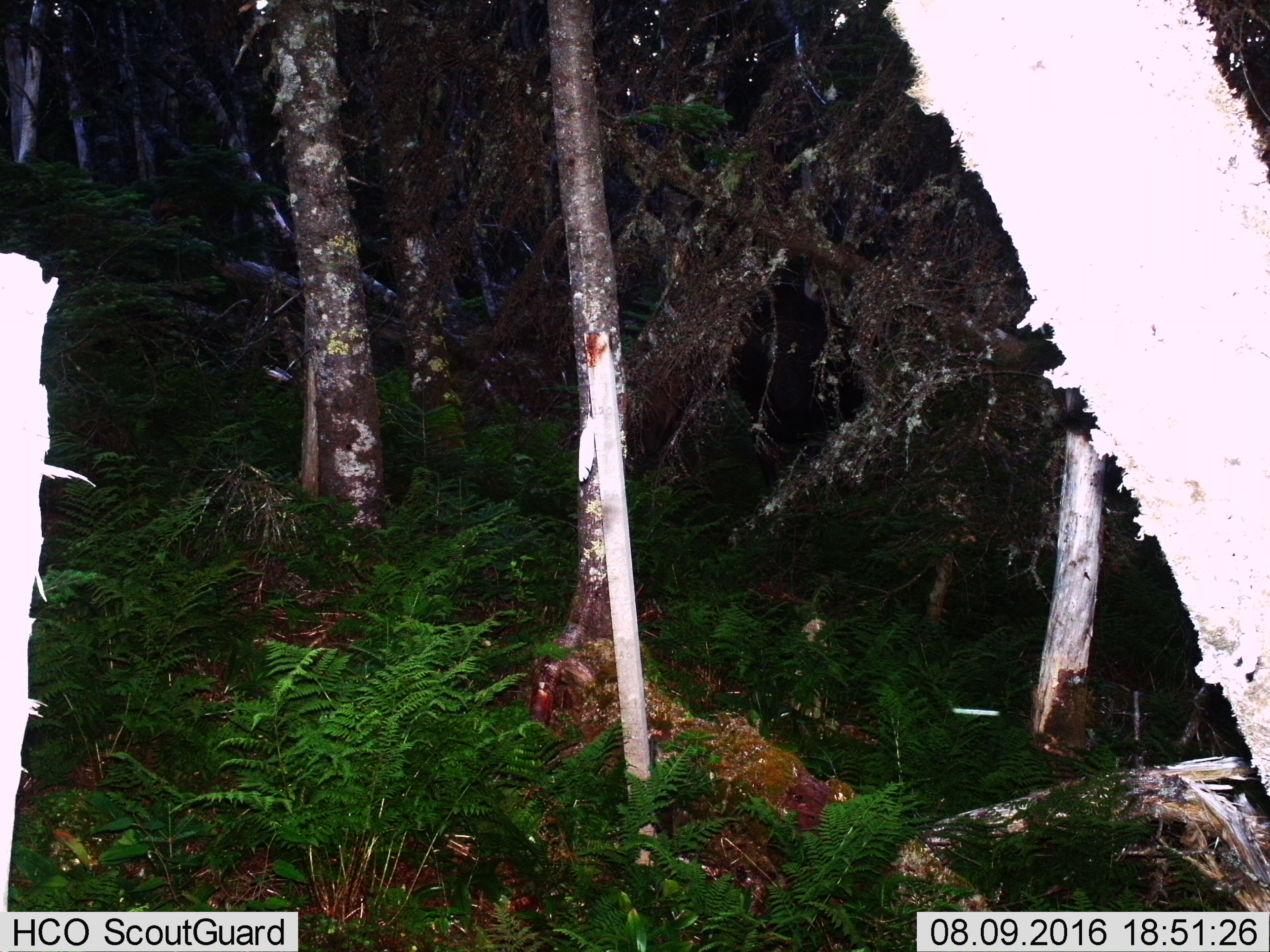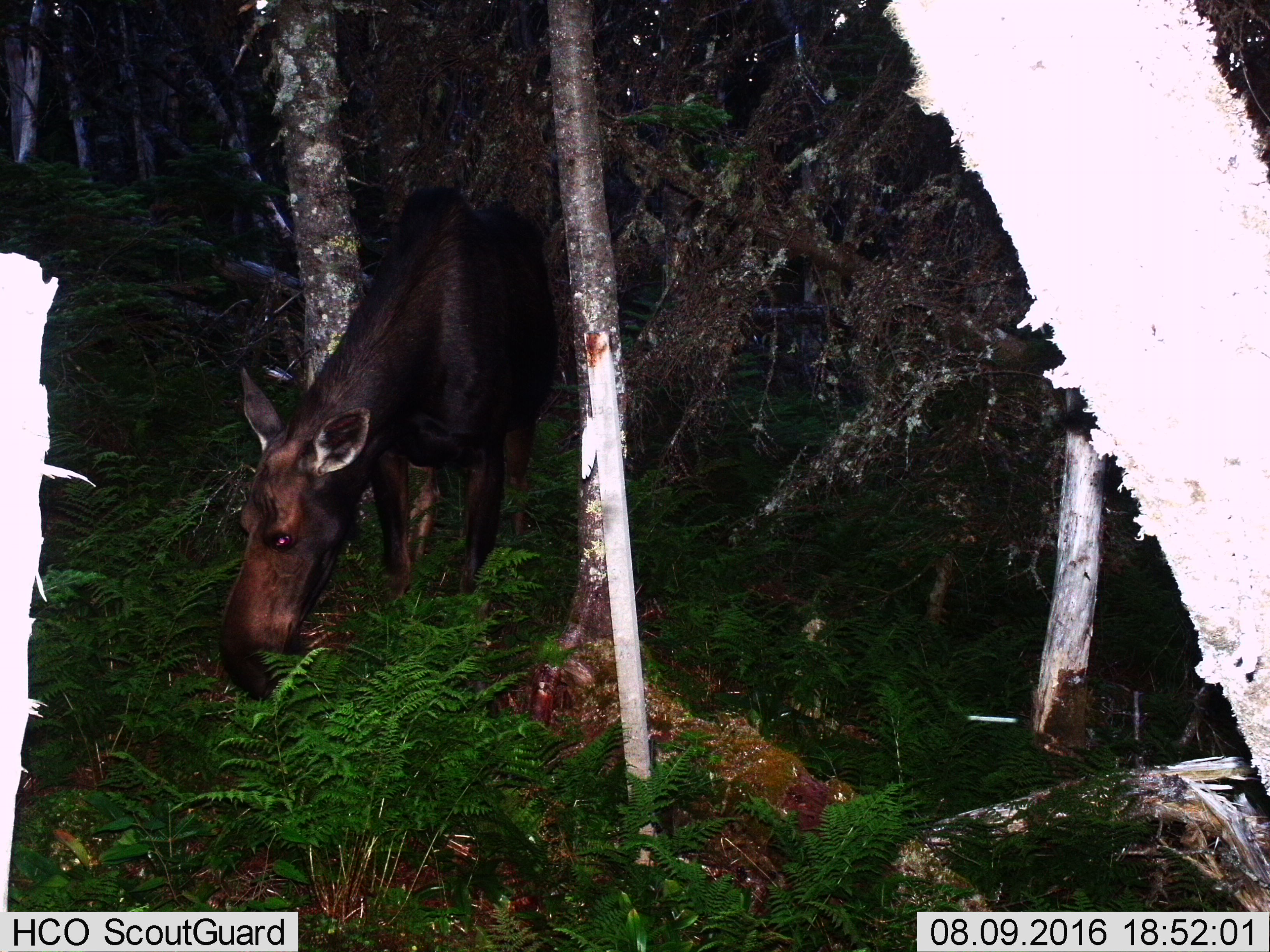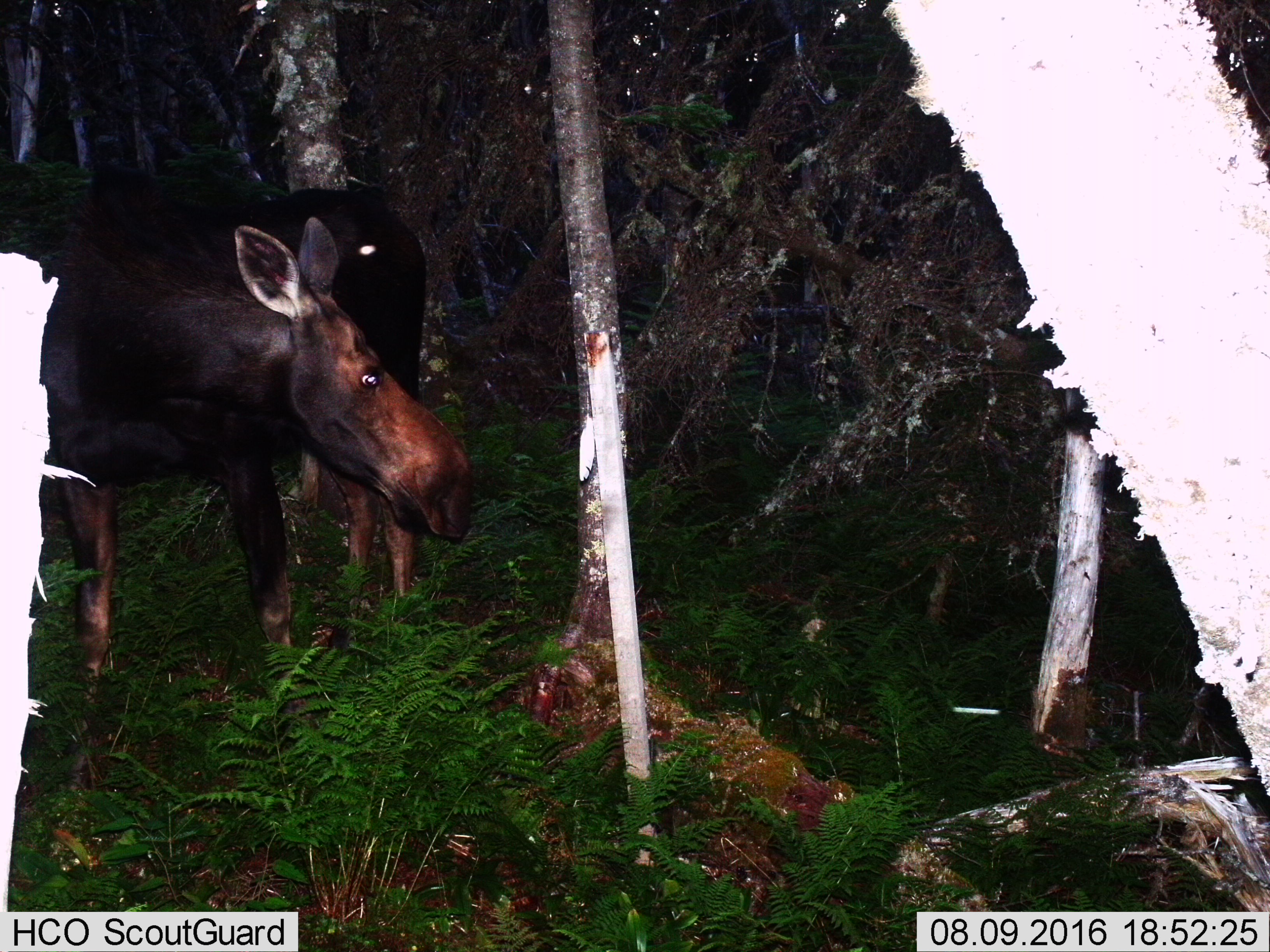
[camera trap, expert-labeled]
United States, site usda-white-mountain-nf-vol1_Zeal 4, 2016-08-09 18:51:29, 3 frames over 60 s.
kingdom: Animalia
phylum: Chordata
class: Mammalia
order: Artiodactyla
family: Cervidae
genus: Alces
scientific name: Alces alces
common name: moose